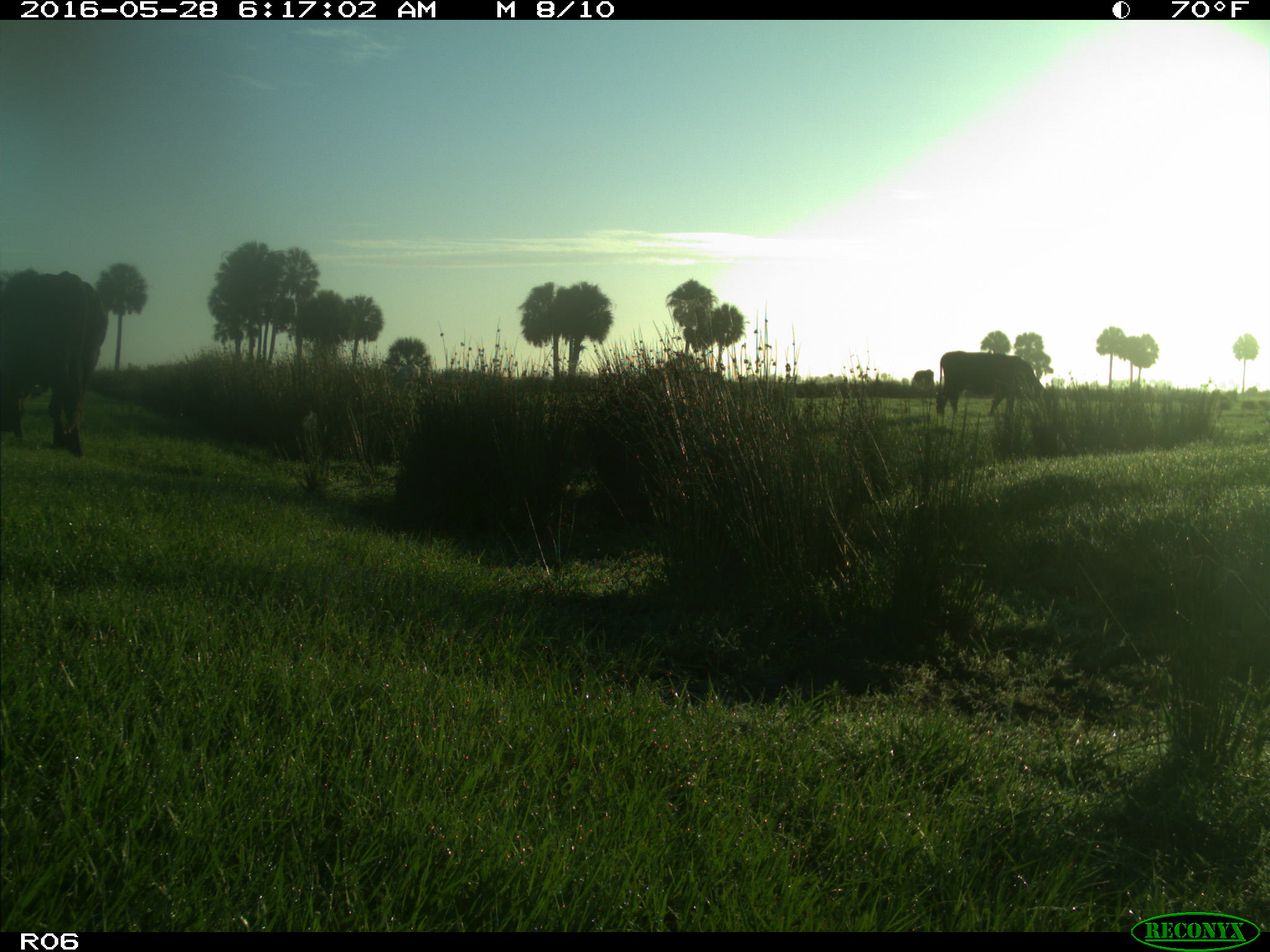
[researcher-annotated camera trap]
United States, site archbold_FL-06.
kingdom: Animalia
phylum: Chordata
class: Mammalia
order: Artiodactyla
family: Bovidae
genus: Bos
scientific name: Bos taurus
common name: domestic cow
Bos taurus (domestic cow).